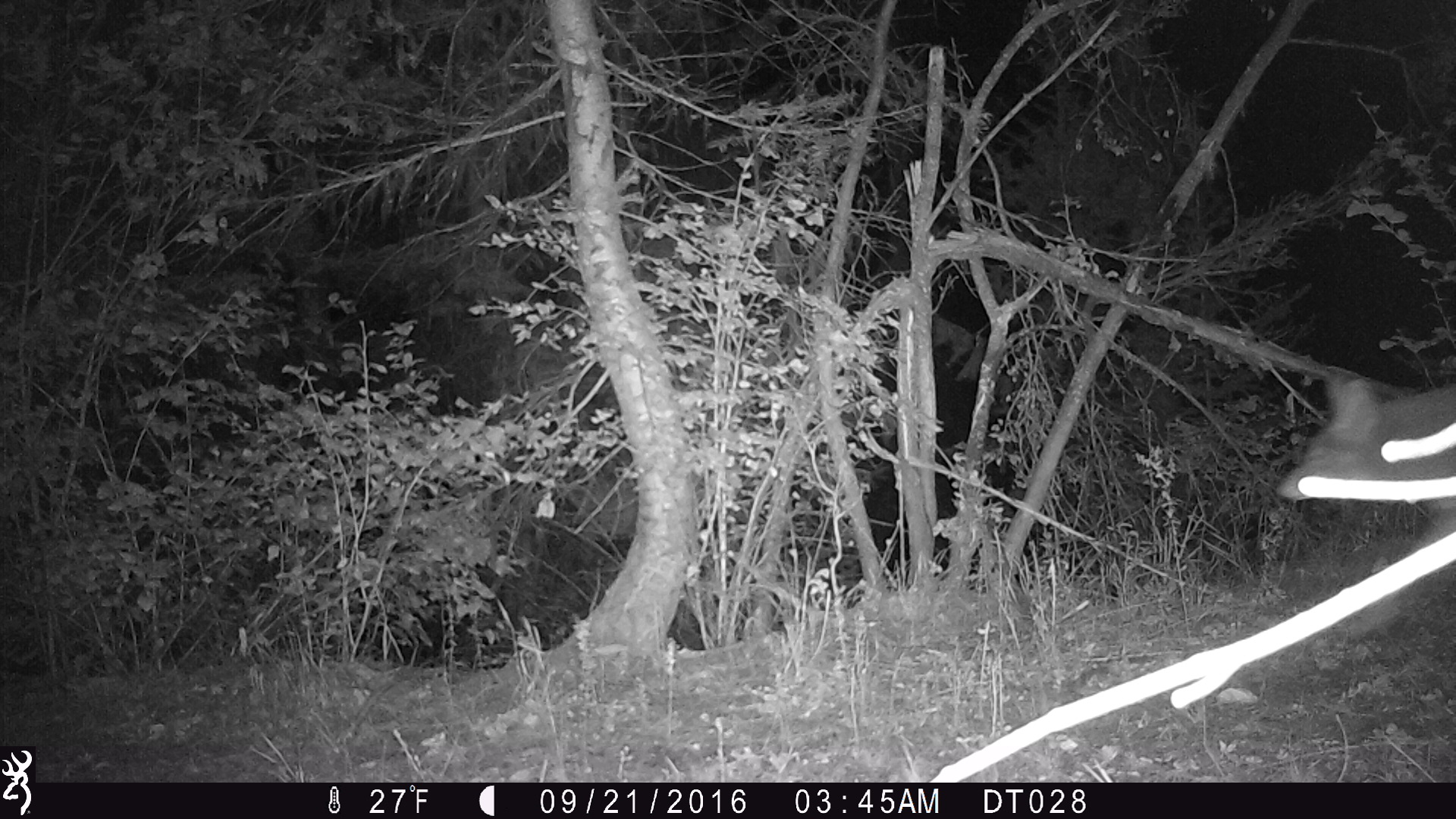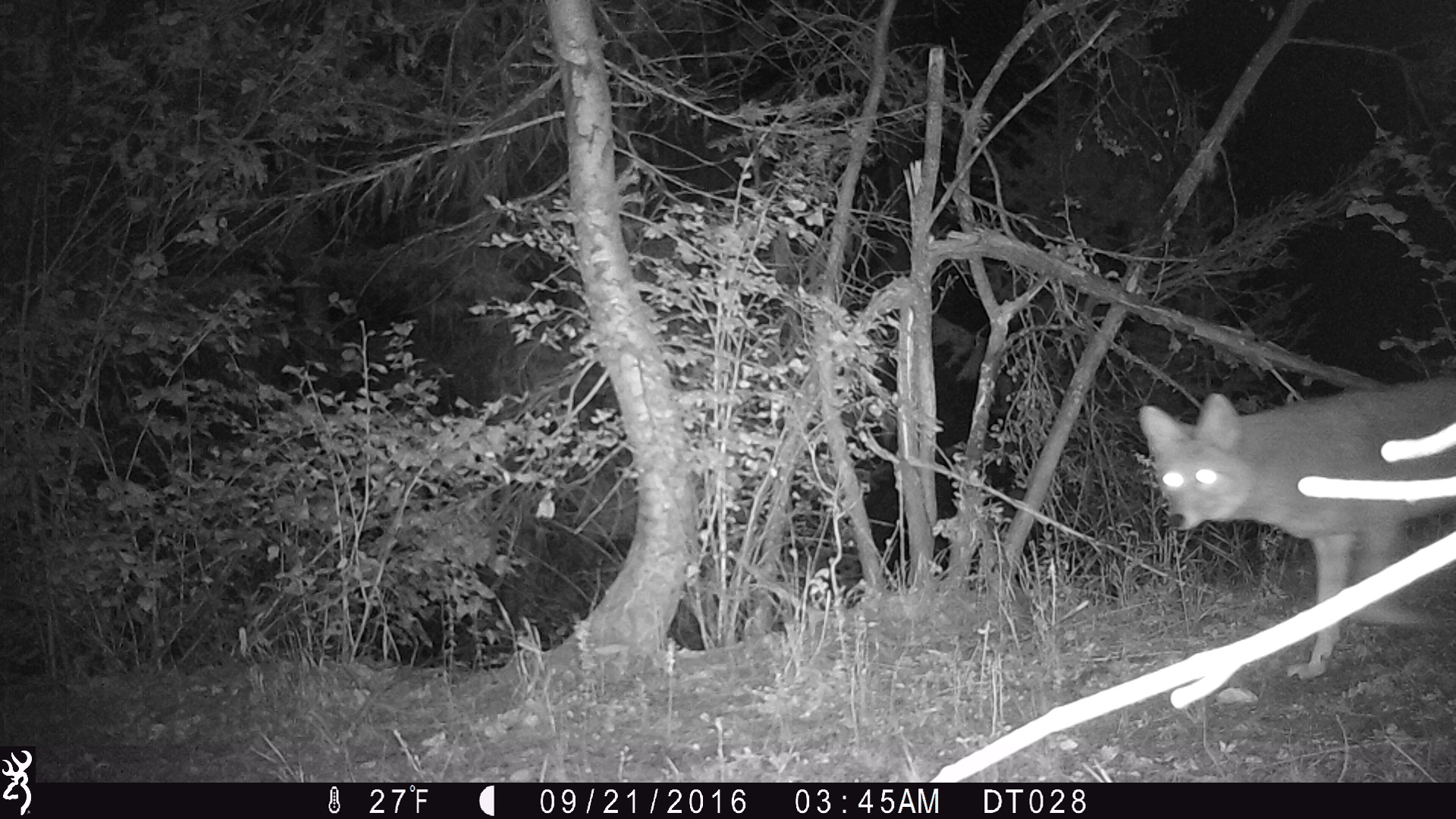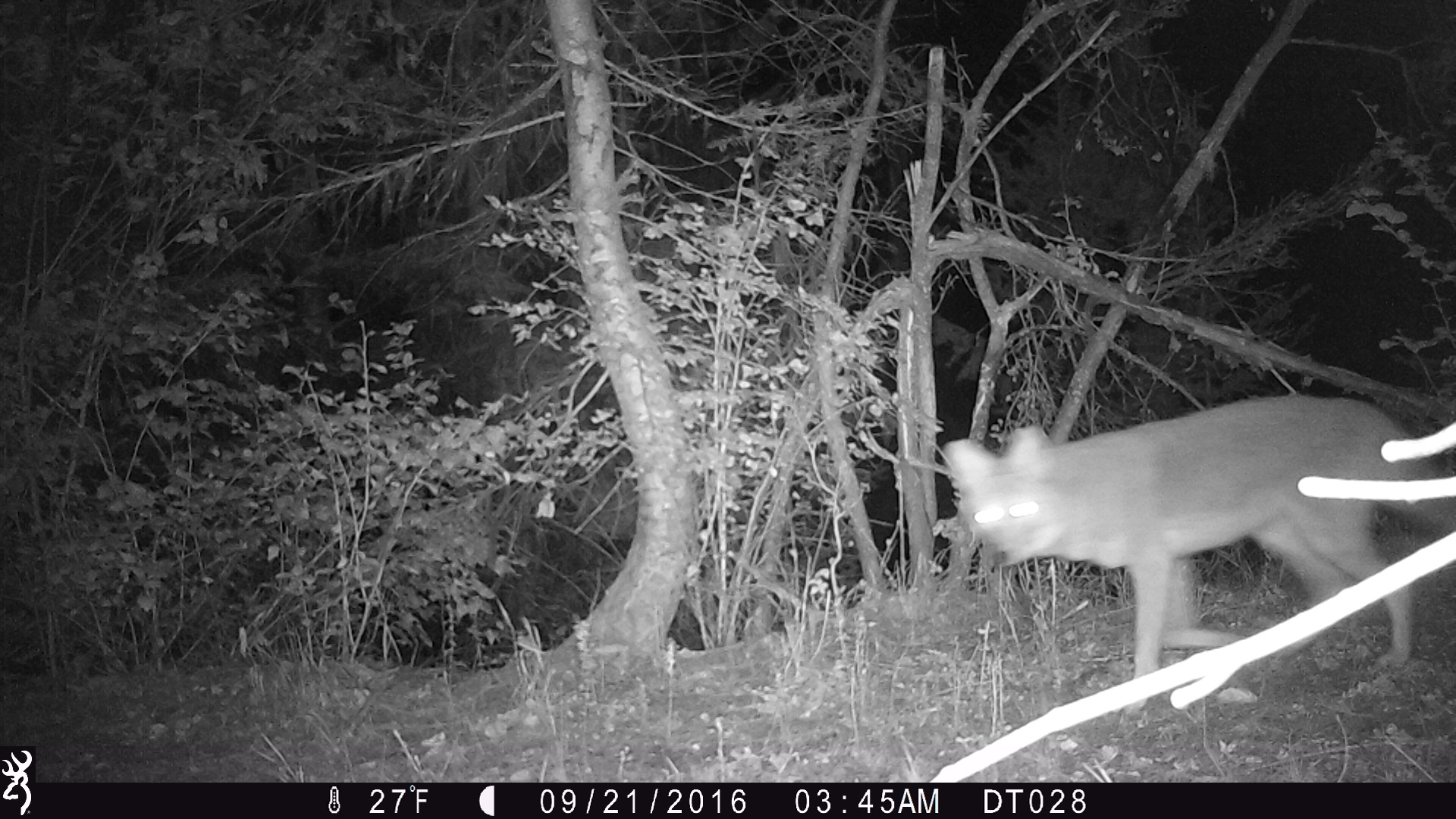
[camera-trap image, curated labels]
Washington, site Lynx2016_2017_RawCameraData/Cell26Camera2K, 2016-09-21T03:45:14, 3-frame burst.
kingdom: Animalia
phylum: Chordata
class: Mammalia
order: Carnivora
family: Canidae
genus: Canis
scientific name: Canis latrans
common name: coyote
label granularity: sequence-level